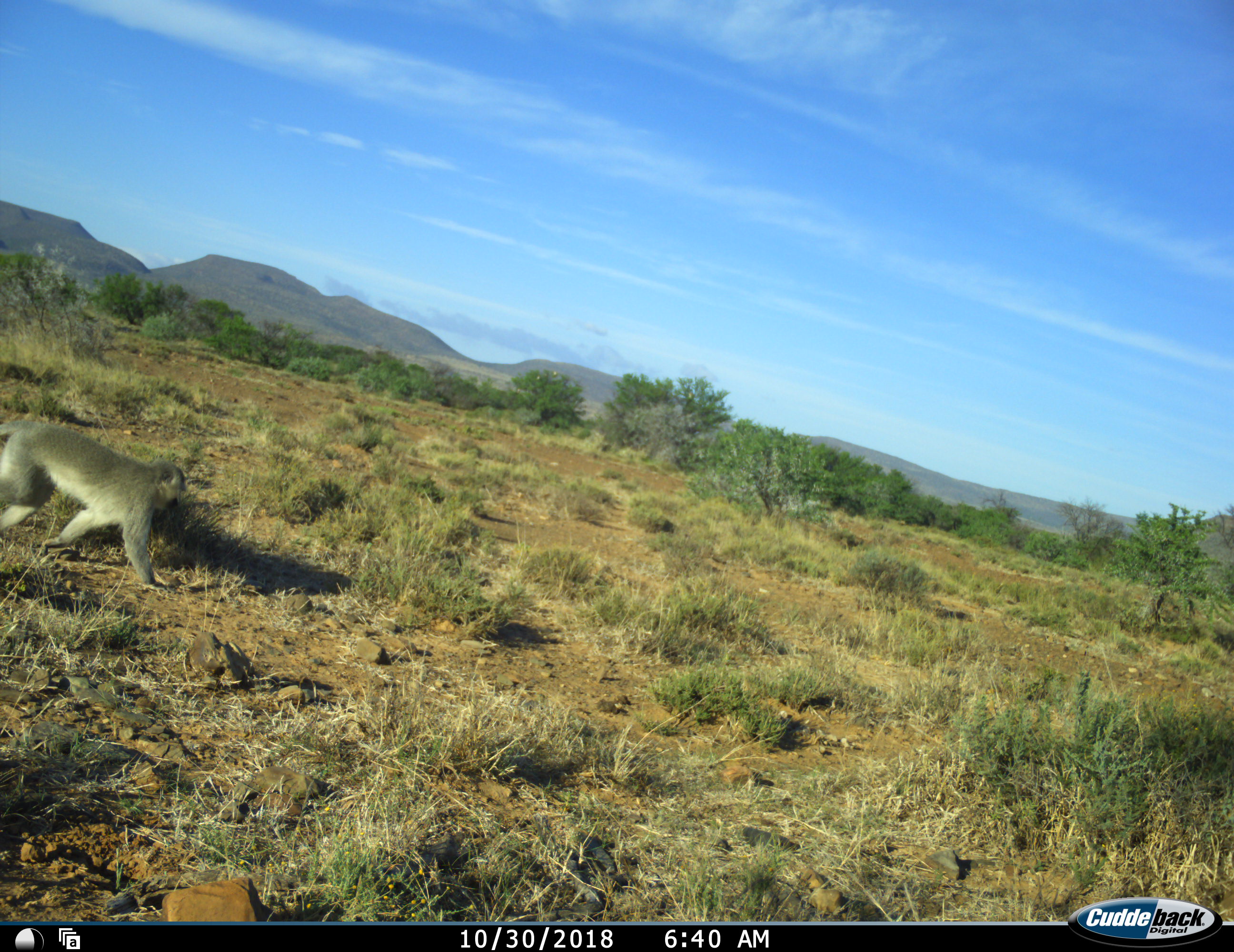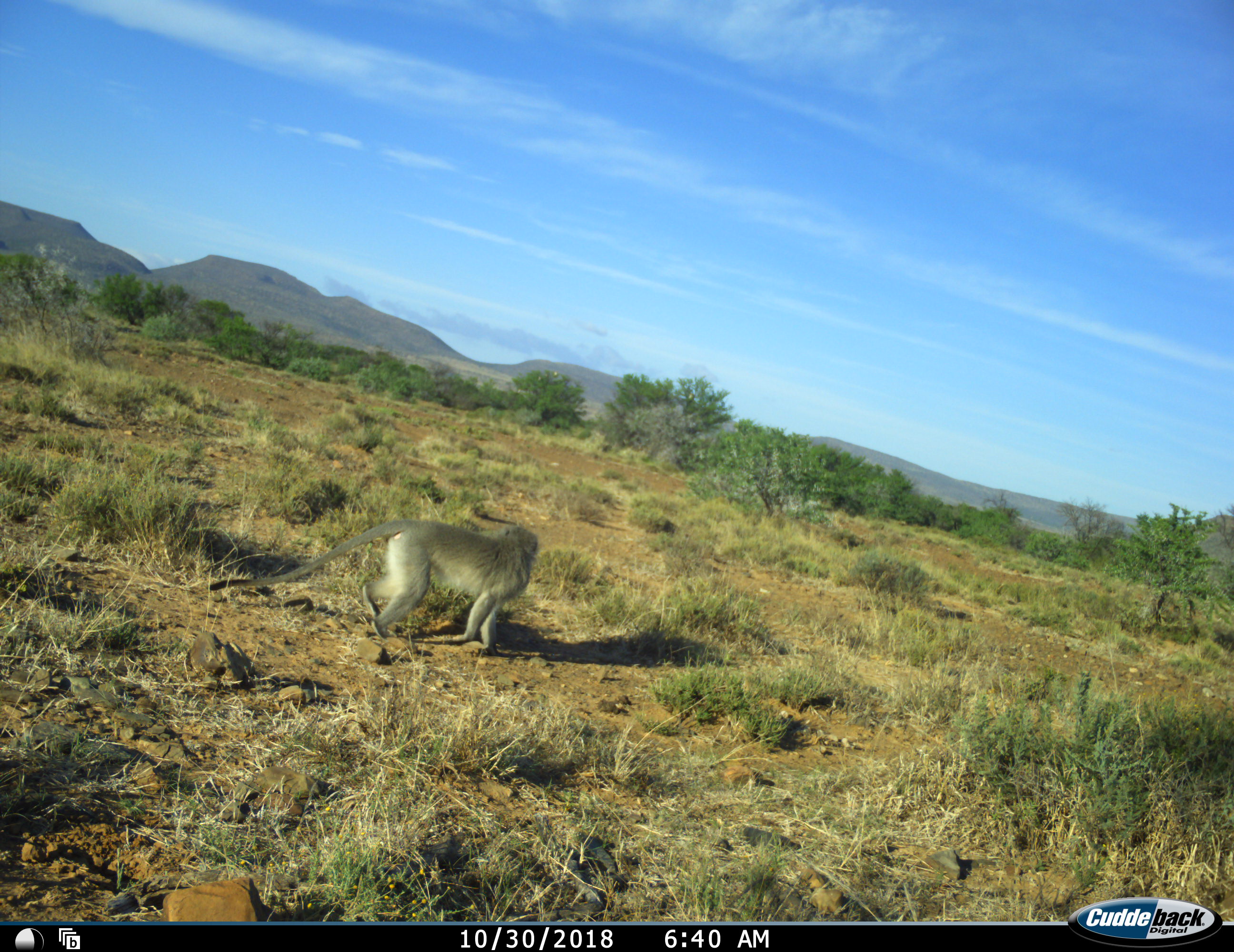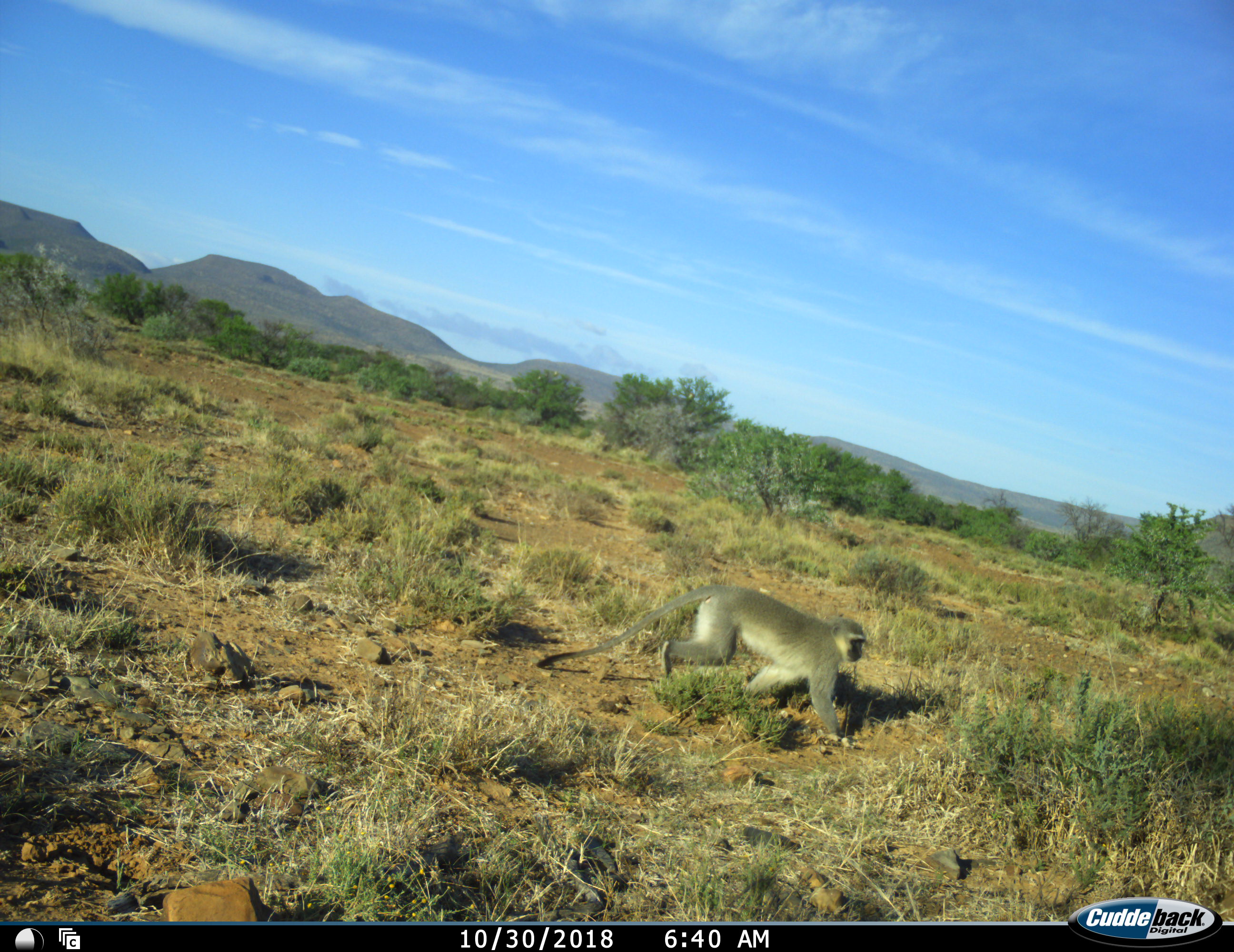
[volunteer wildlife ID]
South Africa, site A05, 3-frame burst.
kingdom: Animalia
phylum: Chordata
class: Mammalia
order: Primates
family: Cercopithecidae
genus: Chlorocebus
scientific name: Chlorocebus pygerythrus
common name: vervet monkey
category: monkeyvervet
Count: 1.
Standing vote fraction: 0%.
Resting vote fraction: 0%.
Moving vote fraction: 100%.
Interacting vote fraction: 0%.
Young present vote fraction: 0%.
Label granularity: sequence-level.